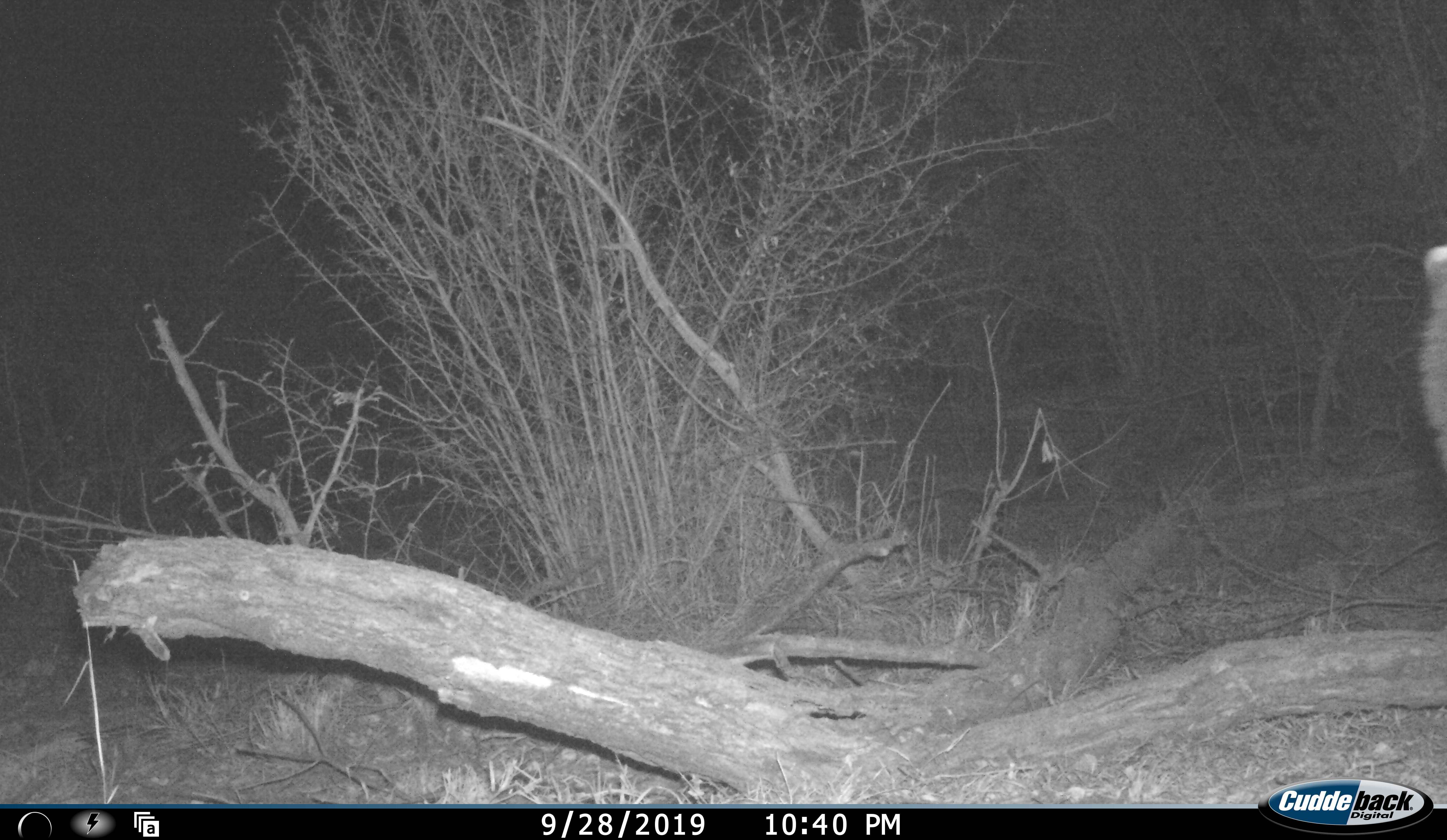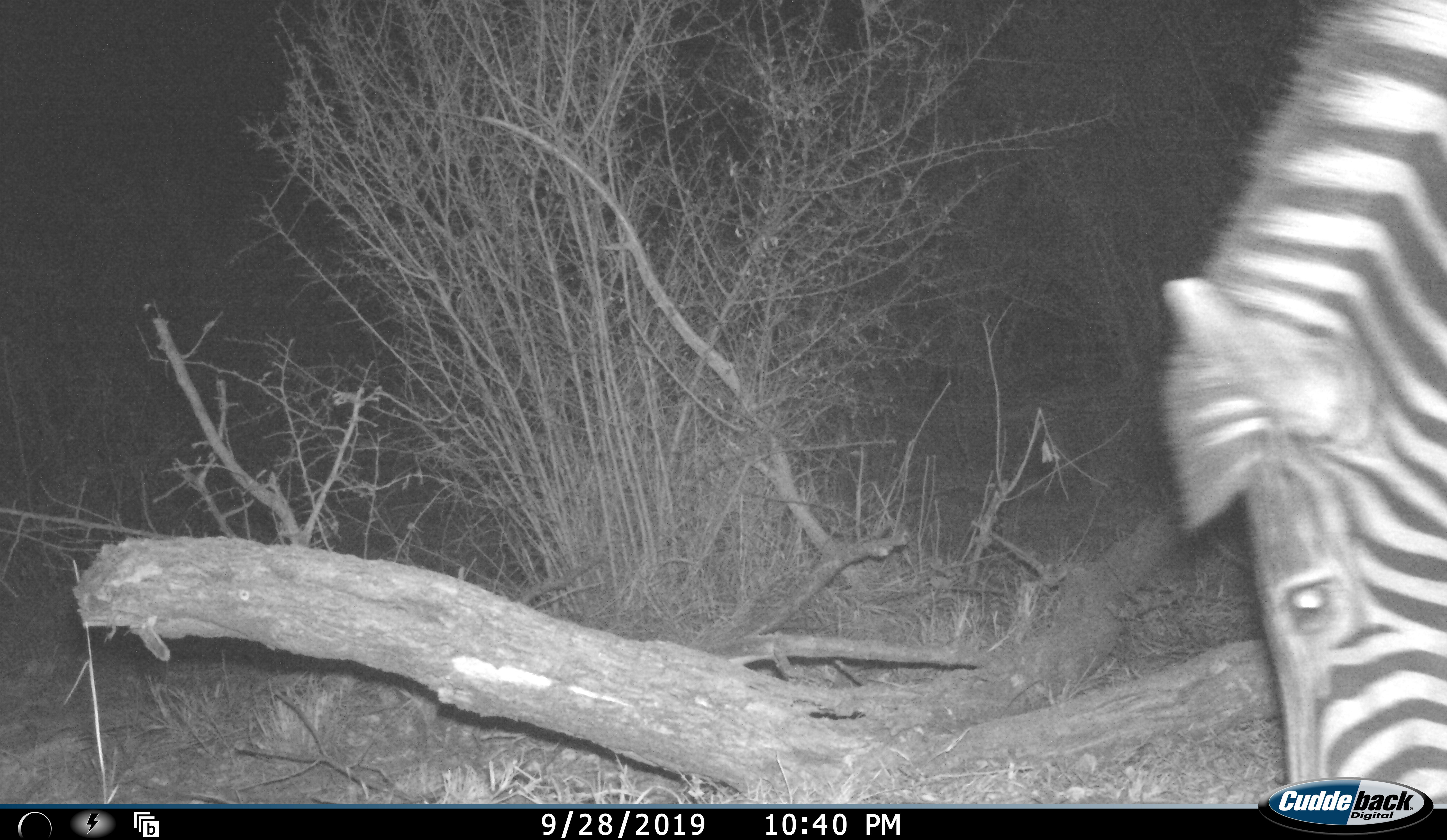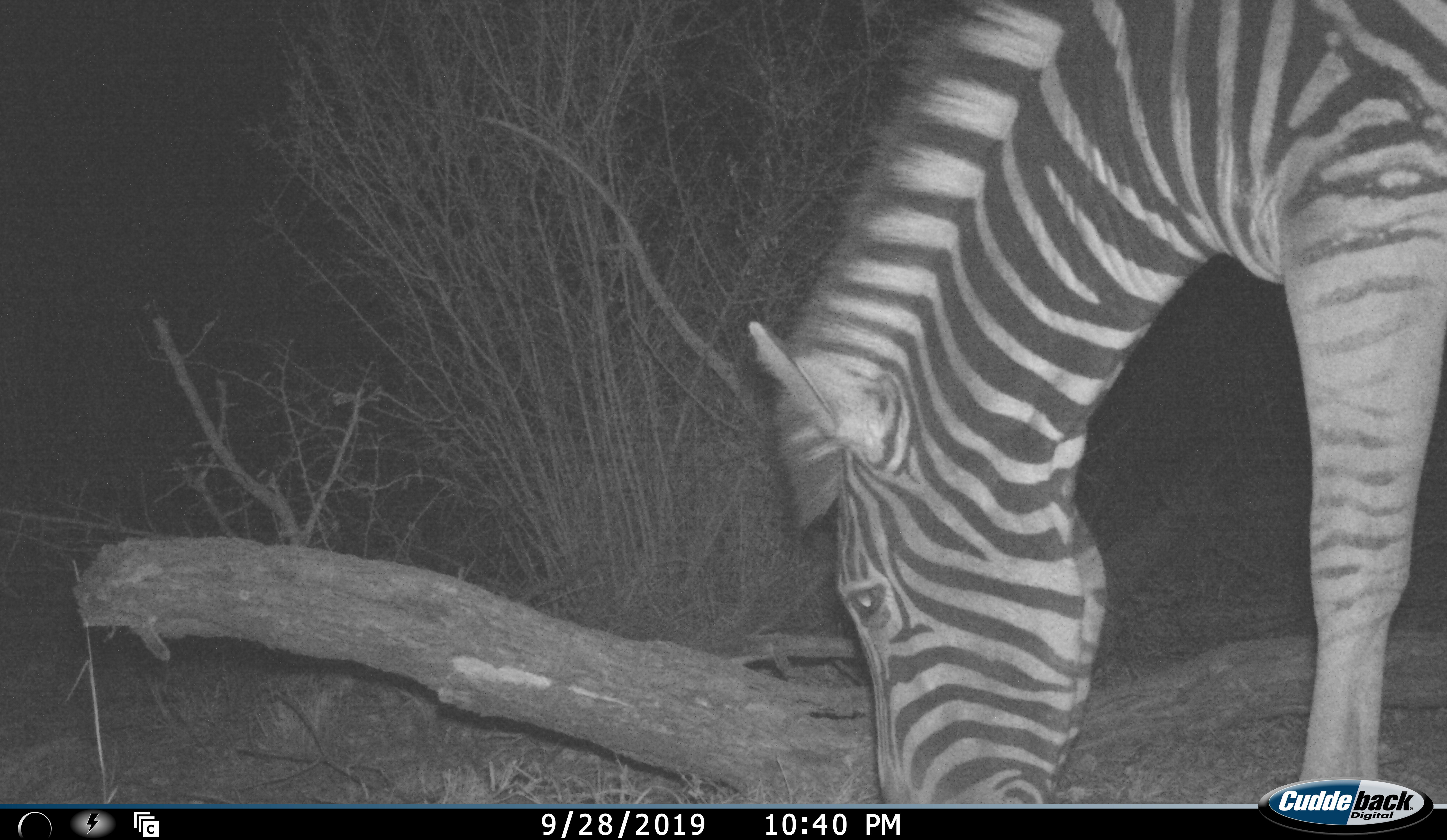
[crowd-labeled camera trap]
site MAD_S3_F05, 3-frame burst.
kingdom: Animalia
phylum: Chordata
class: Mammalia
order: Perissodactyla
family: Equidae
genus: Equus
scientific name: Equus quagga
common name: plains zebra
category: zebraplains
Zebraplains (plains zebra) (Equus quagga), count 1. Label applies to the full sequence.